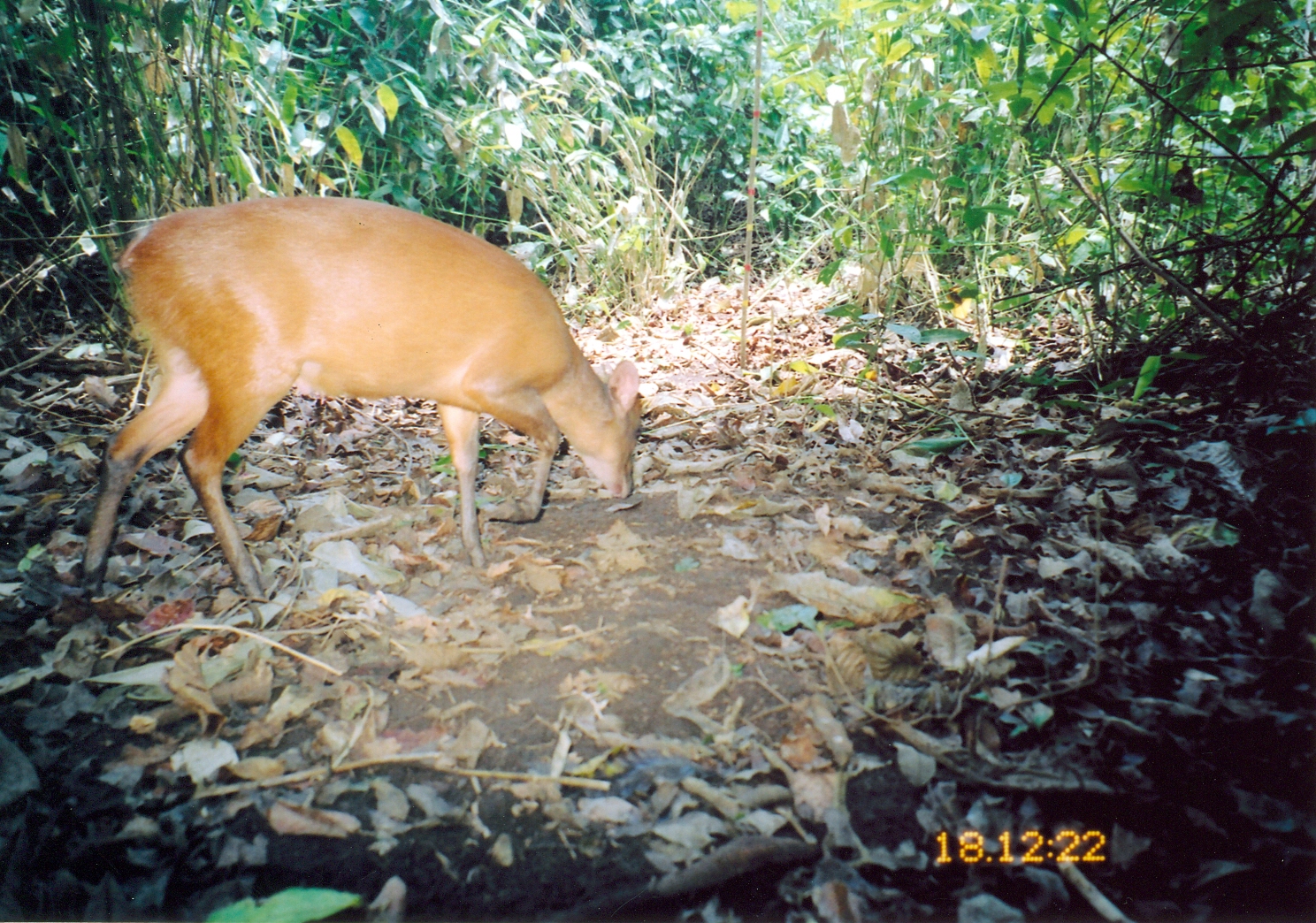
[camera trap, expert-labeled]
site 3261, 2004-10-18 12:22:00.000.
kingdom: Animalia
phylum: Chordata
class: Mammalia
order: Artiodactyla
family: Bovidae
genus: Cephalophus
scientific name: Cephalophus harveyi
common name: harvey's duiker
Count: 1.